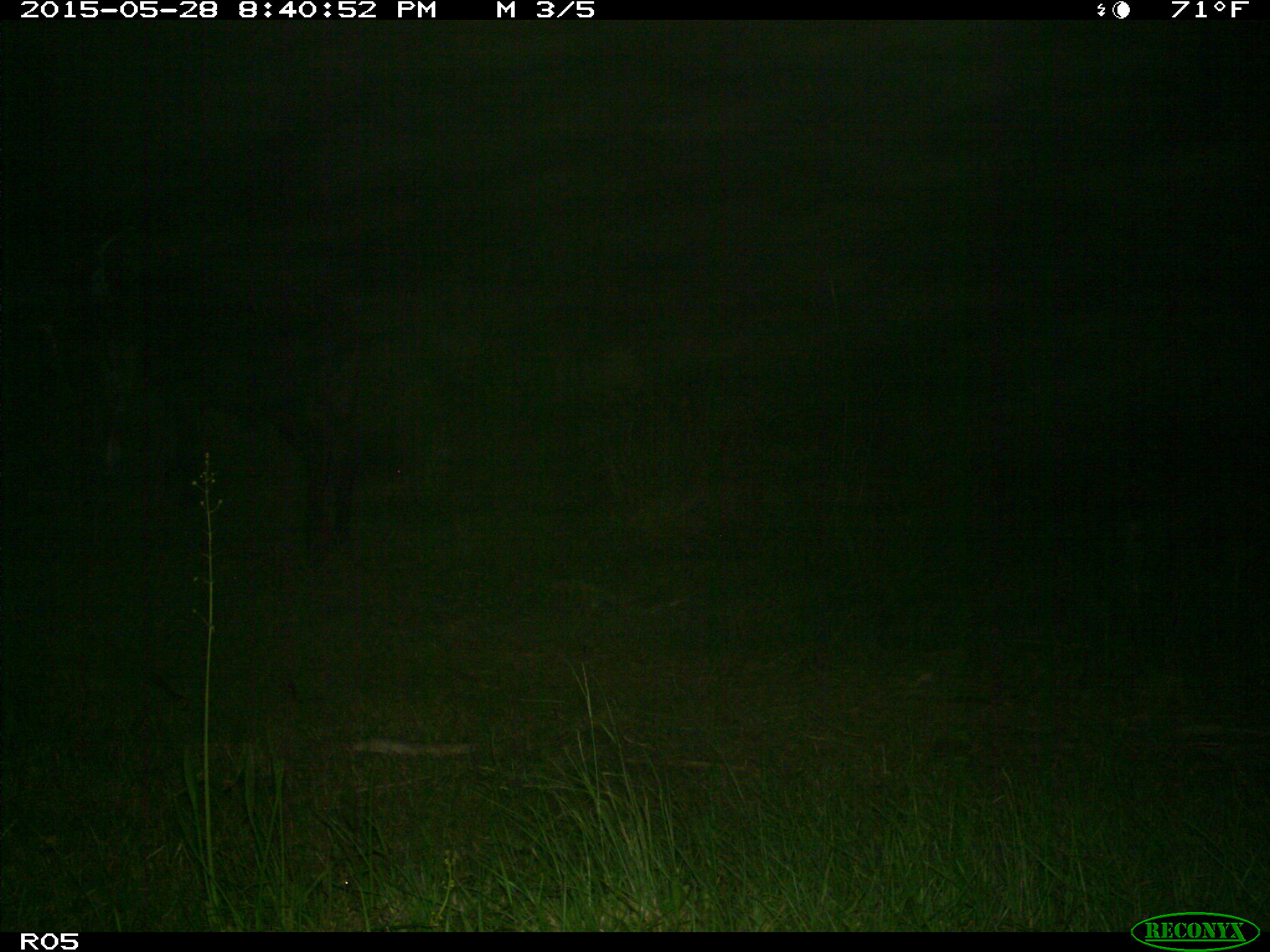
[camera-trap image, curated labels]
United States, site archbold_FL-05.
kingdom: Animalia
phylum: Chordata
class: Mammalia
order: Artiodactyla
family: Bovidae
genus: Bos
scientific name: Bos taurus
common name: domestic cow